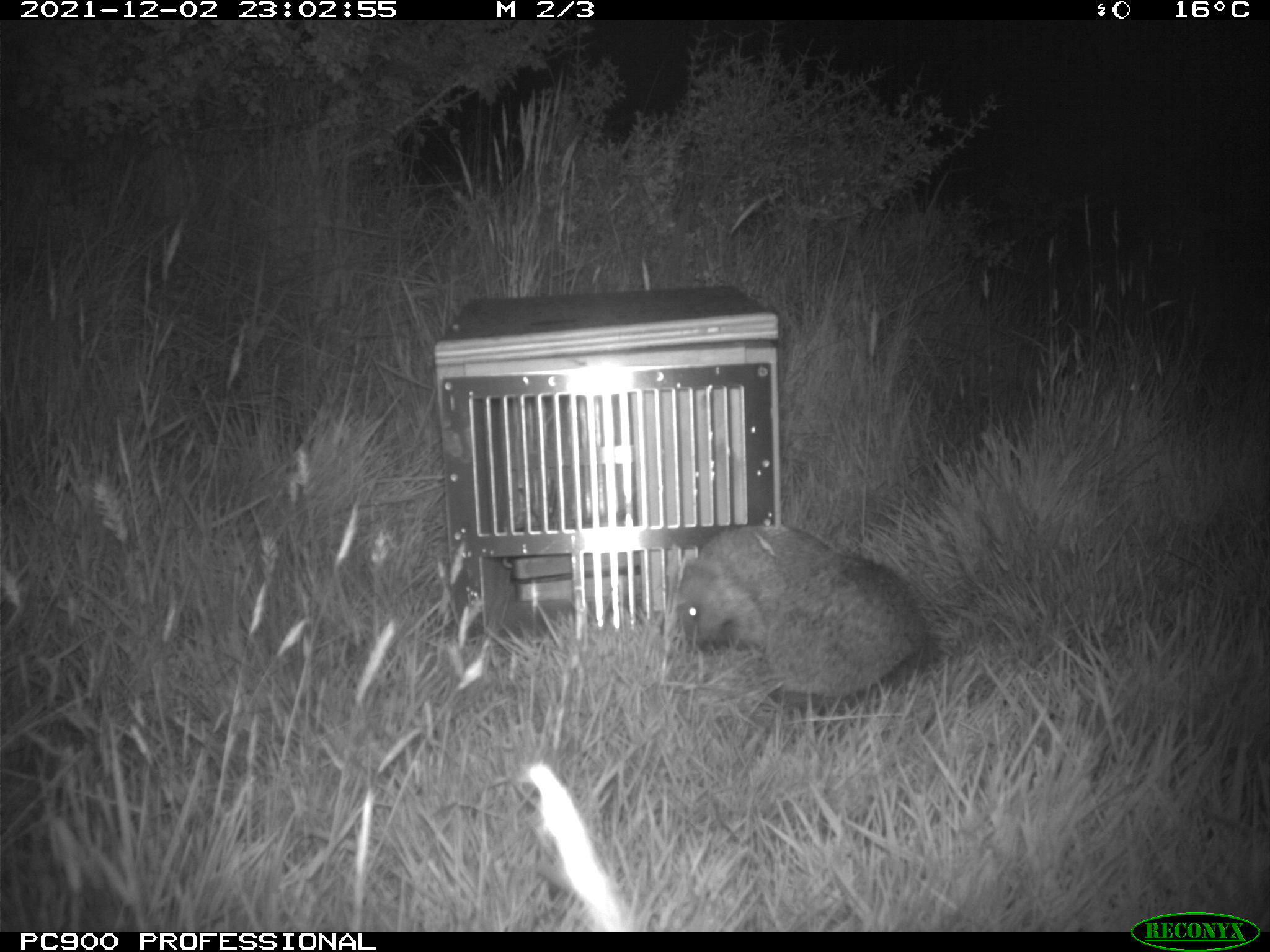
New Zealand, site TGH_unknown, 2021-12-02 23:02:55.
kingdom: Animalia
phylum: Chordata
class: Mammalia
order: Eulipotyphla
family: Erinaceidae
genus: Erinaceus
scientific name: Erinaceus europaeus europaeus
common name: european hedgehog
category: hedgehog